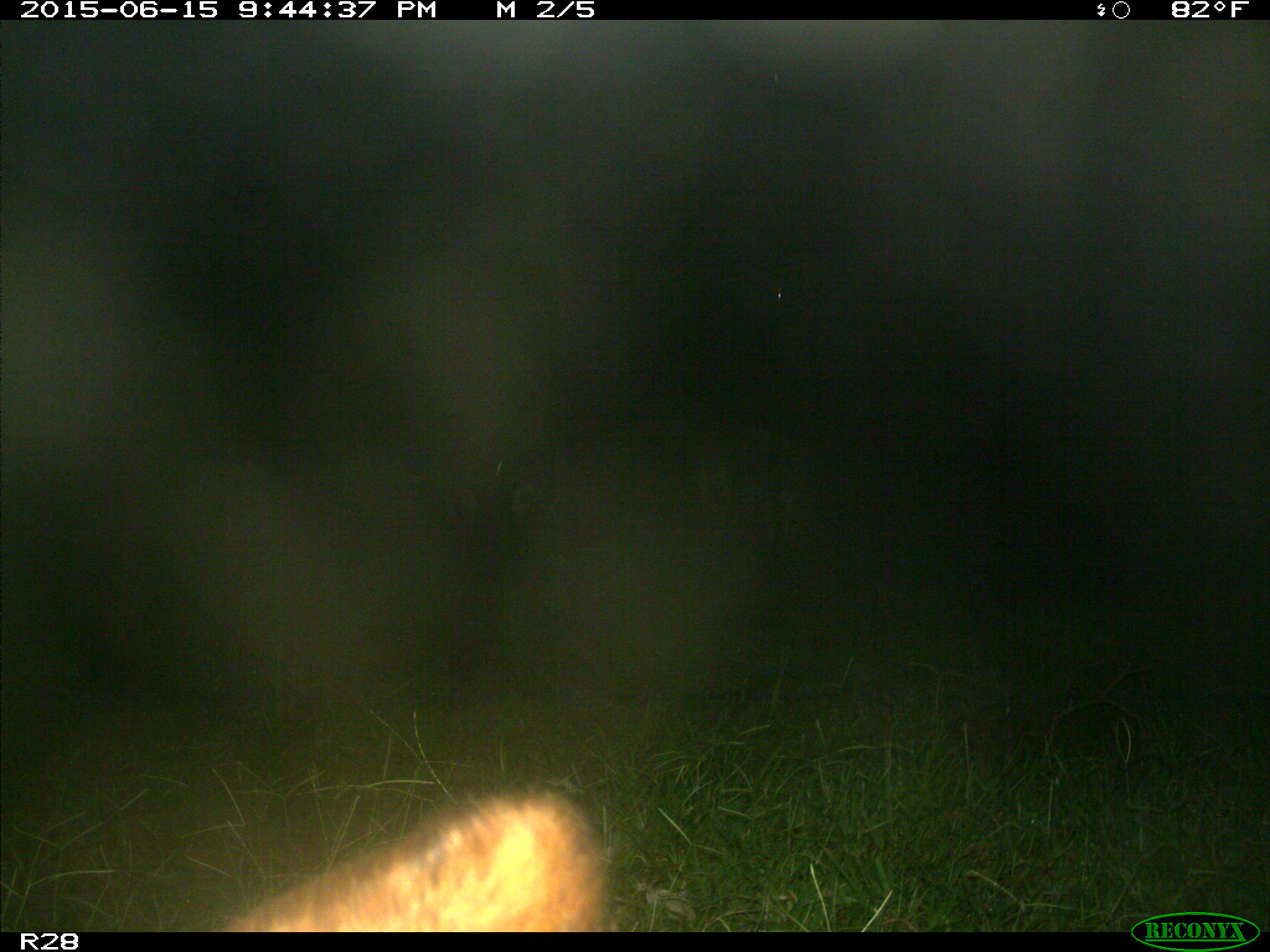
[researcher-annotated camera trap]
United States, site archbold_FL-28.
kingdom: Animalia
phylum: Chordata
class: Mammalia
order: Artiodactyla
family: Bovidae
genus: Bos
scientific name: Bos taurus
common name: domestic cow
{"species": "Bos taurus (domestic cow)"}